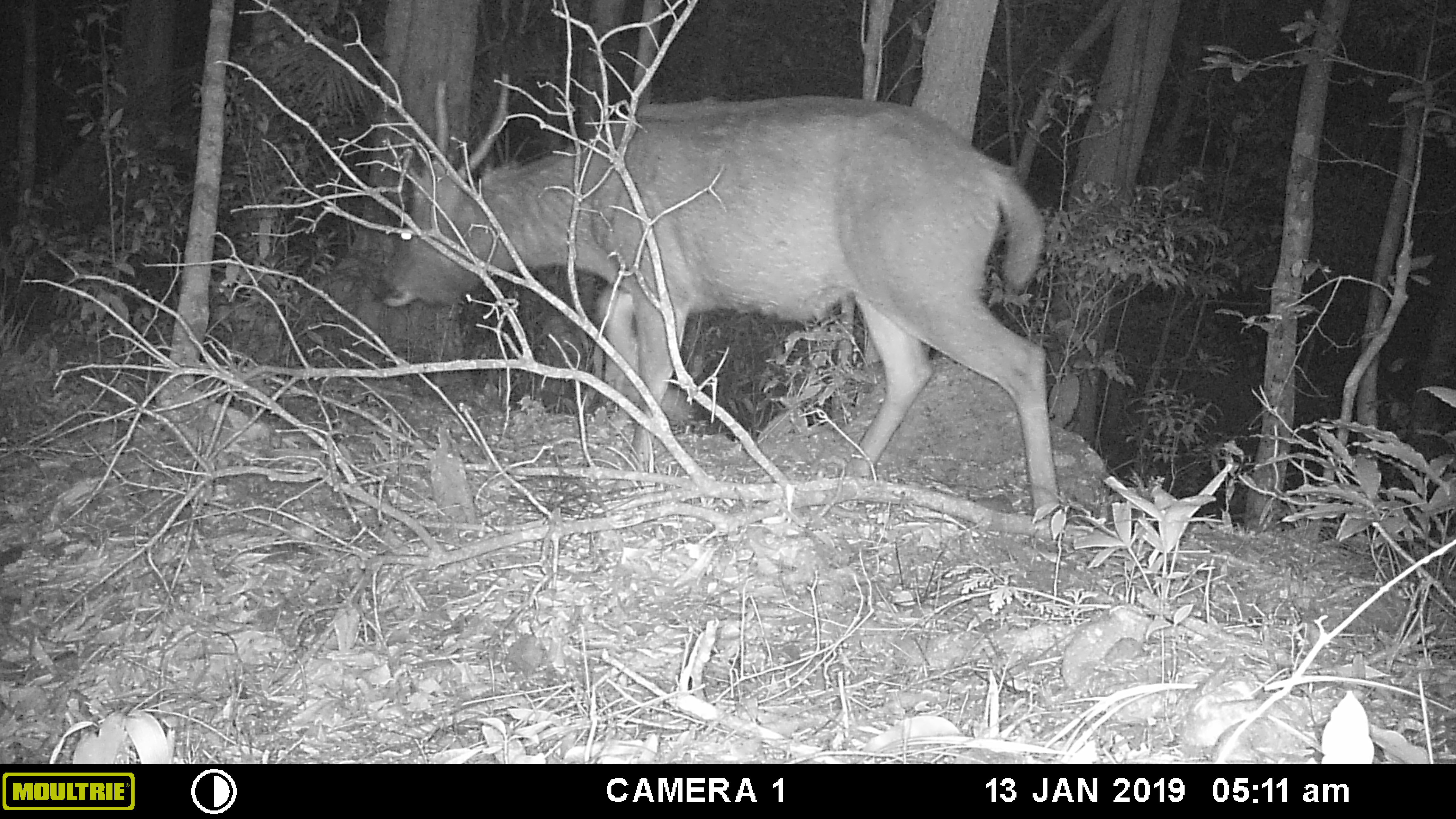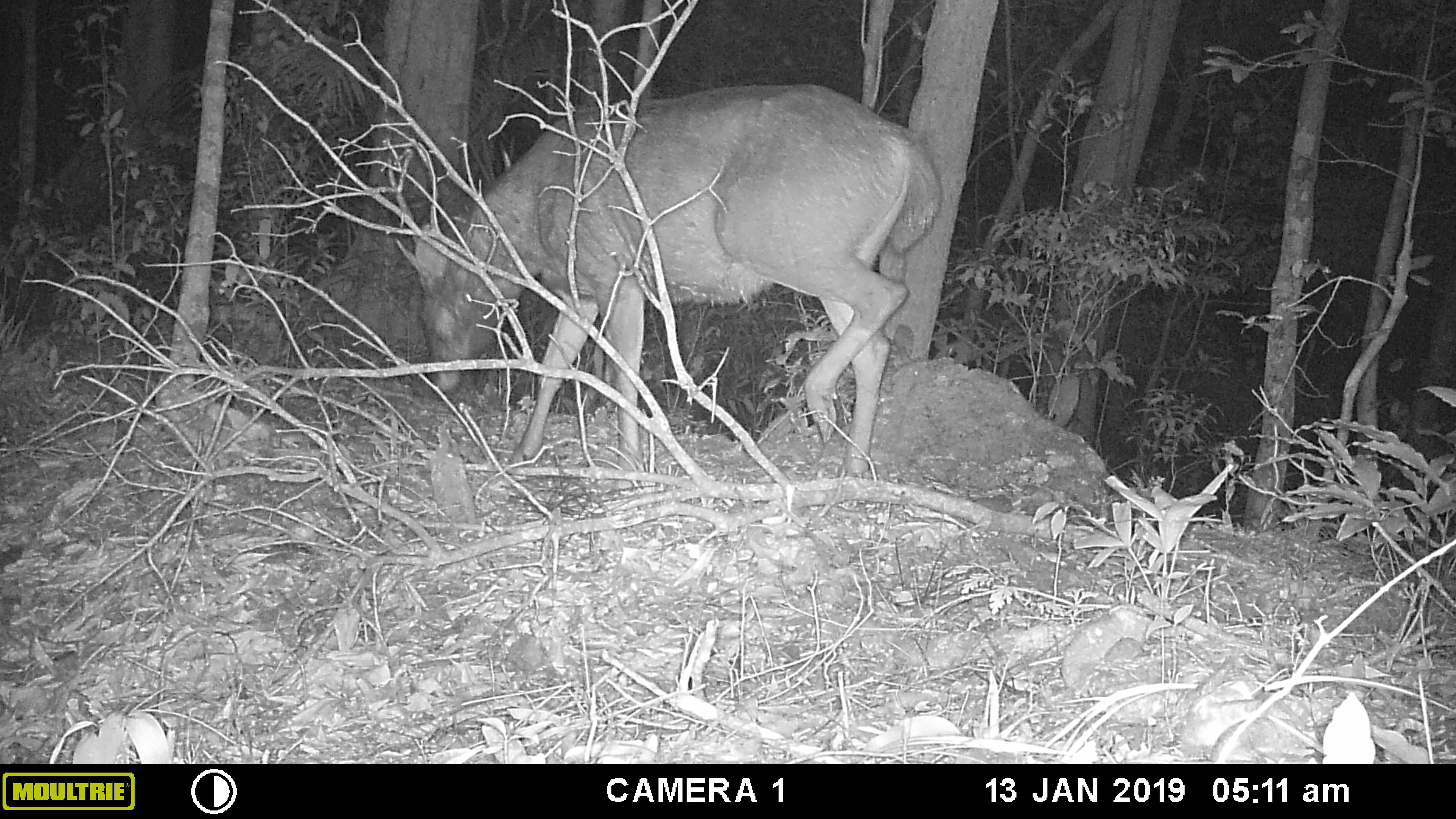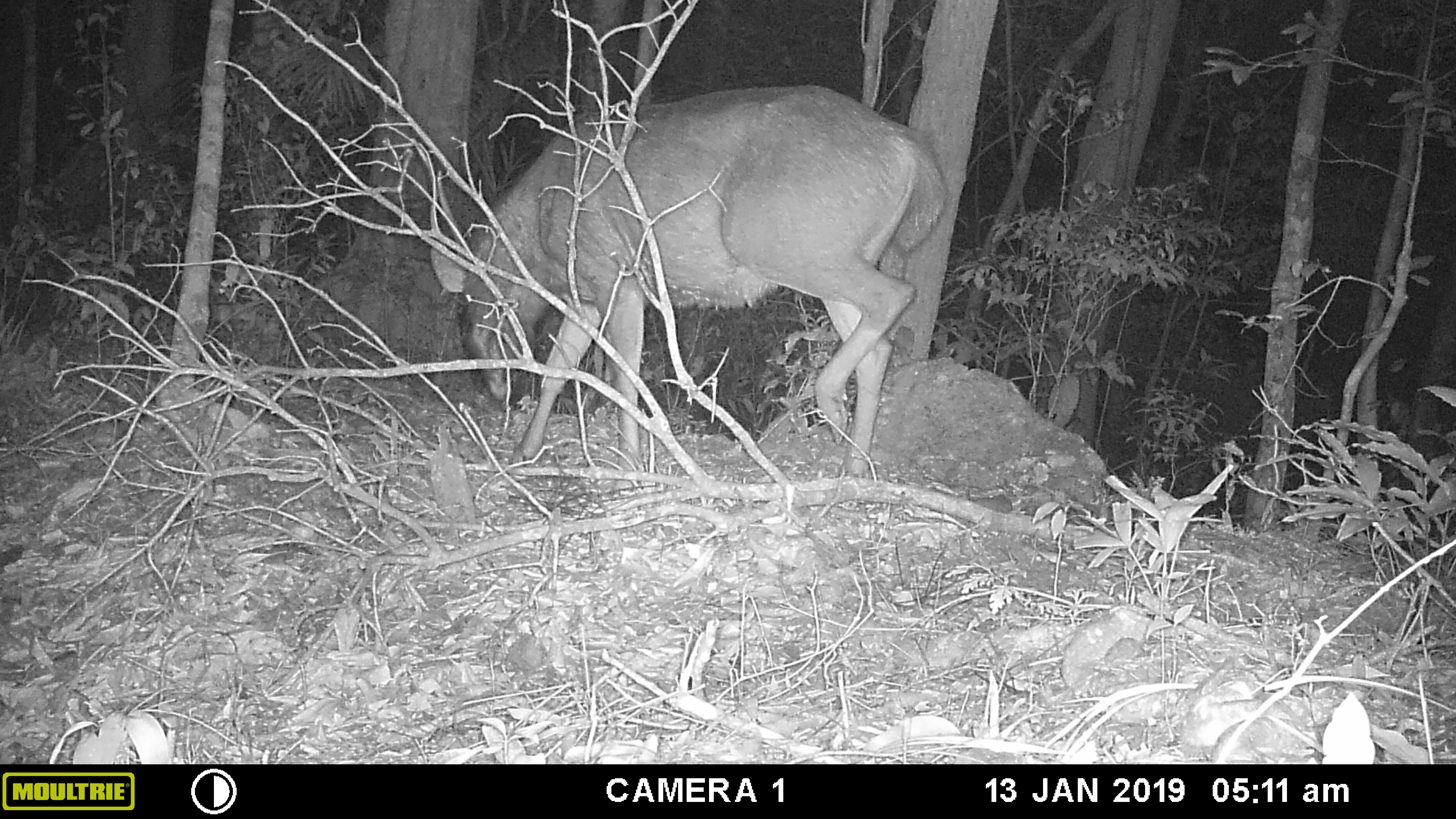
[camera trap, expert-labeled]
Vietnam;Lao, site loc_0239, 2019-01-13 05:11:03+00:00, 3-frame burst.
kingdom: Animalia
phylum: Chordata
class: Mammalia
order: Artiodactyla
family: Cervidae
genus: Rusa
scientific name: Rusa unicolor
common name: sambar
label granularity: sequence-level